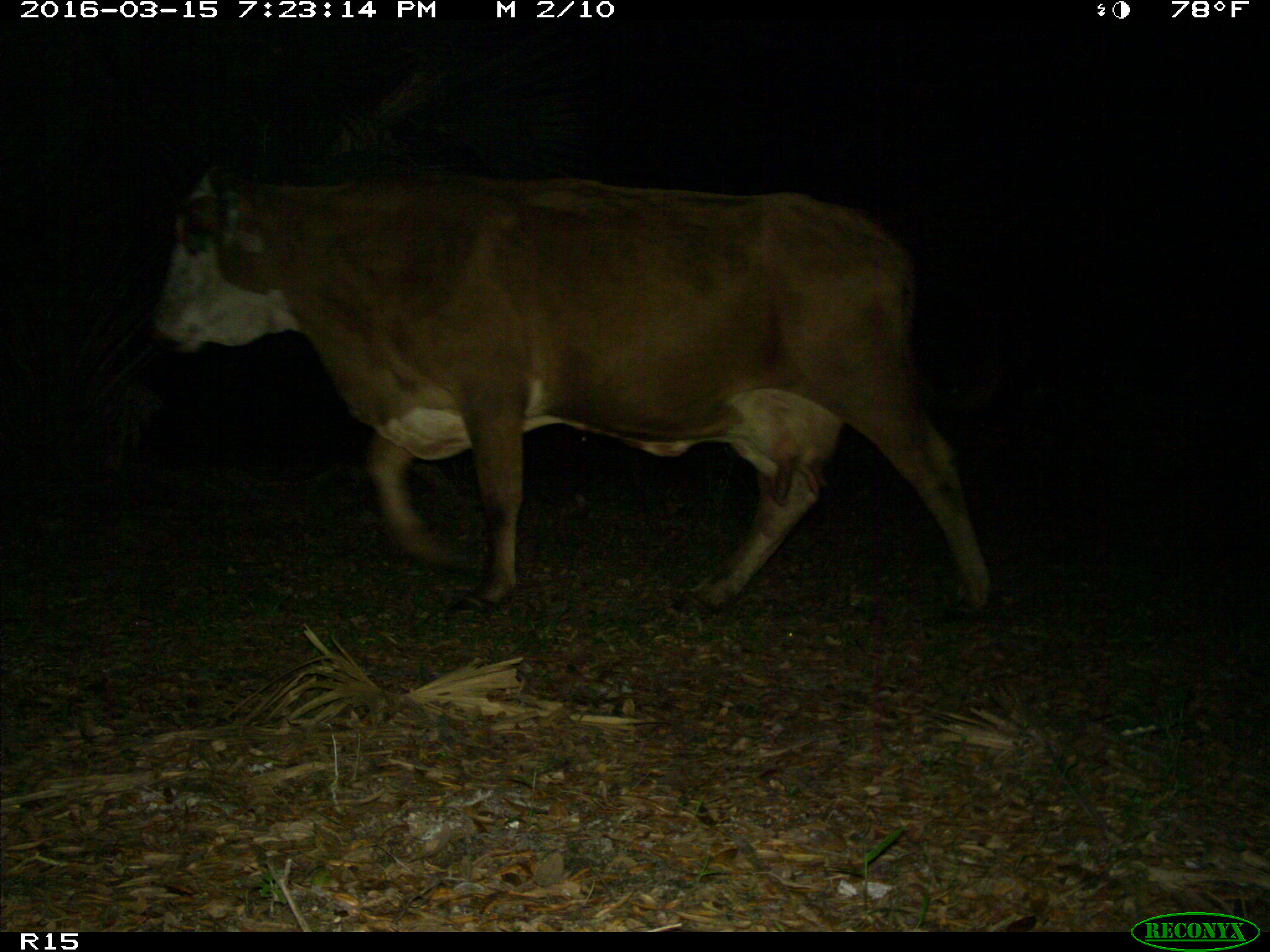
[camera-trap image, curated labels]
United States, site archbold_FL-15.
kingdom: Animalia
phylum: Chordata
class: Mammalia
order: Artiodactyla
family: Bovidae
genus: Bos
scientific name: Bos taurus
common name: domestic cow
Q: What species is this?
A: Bos taurus (domestic cow).